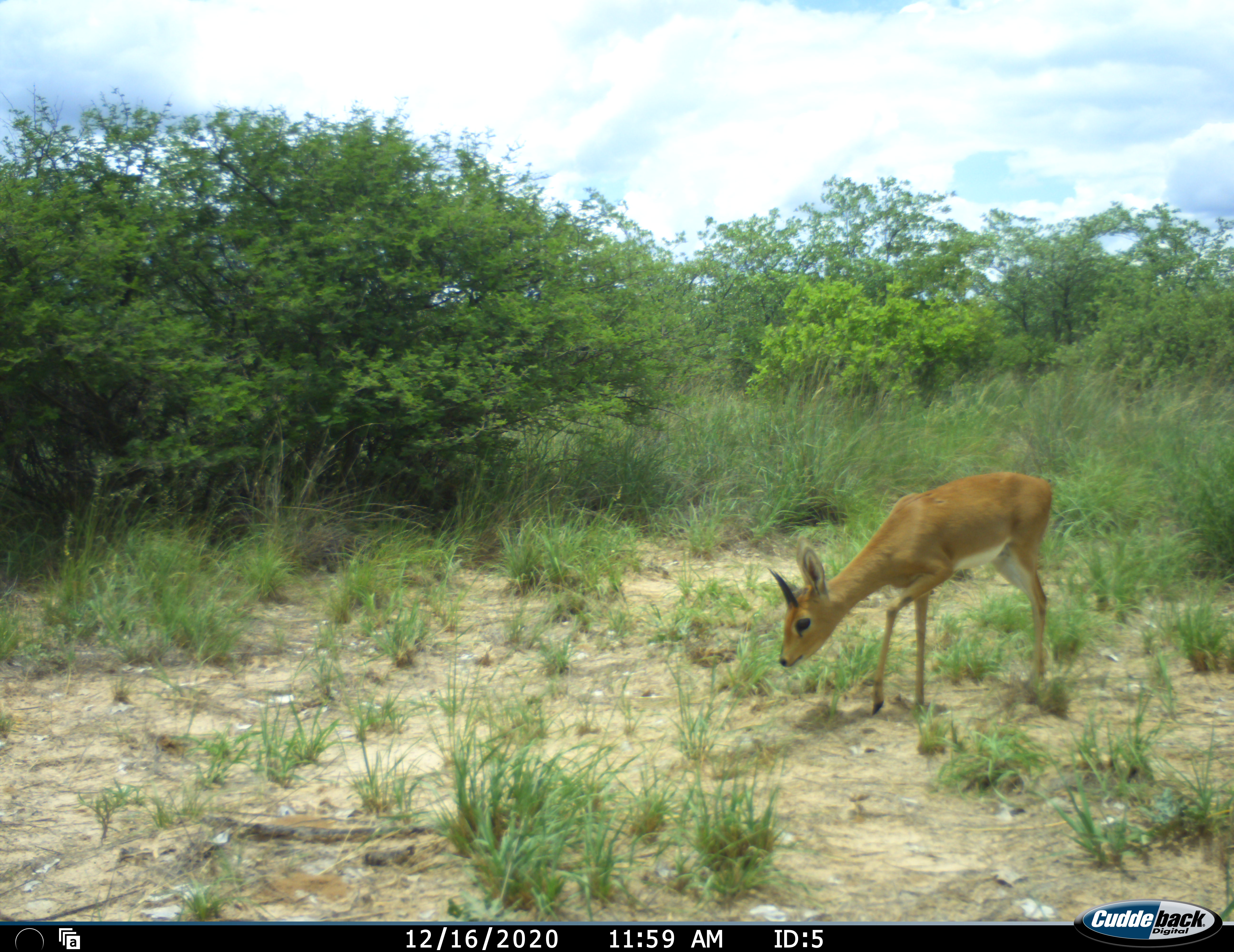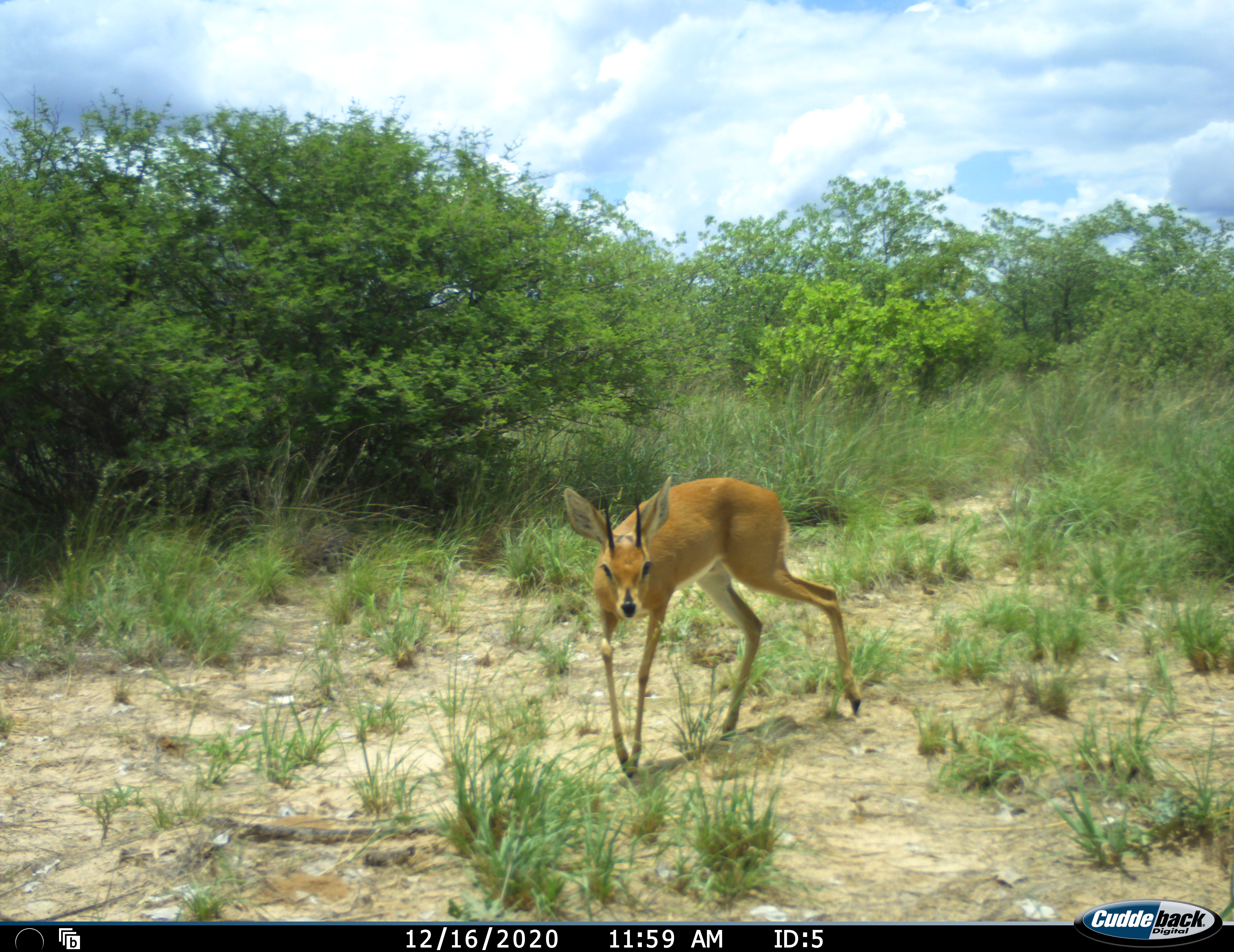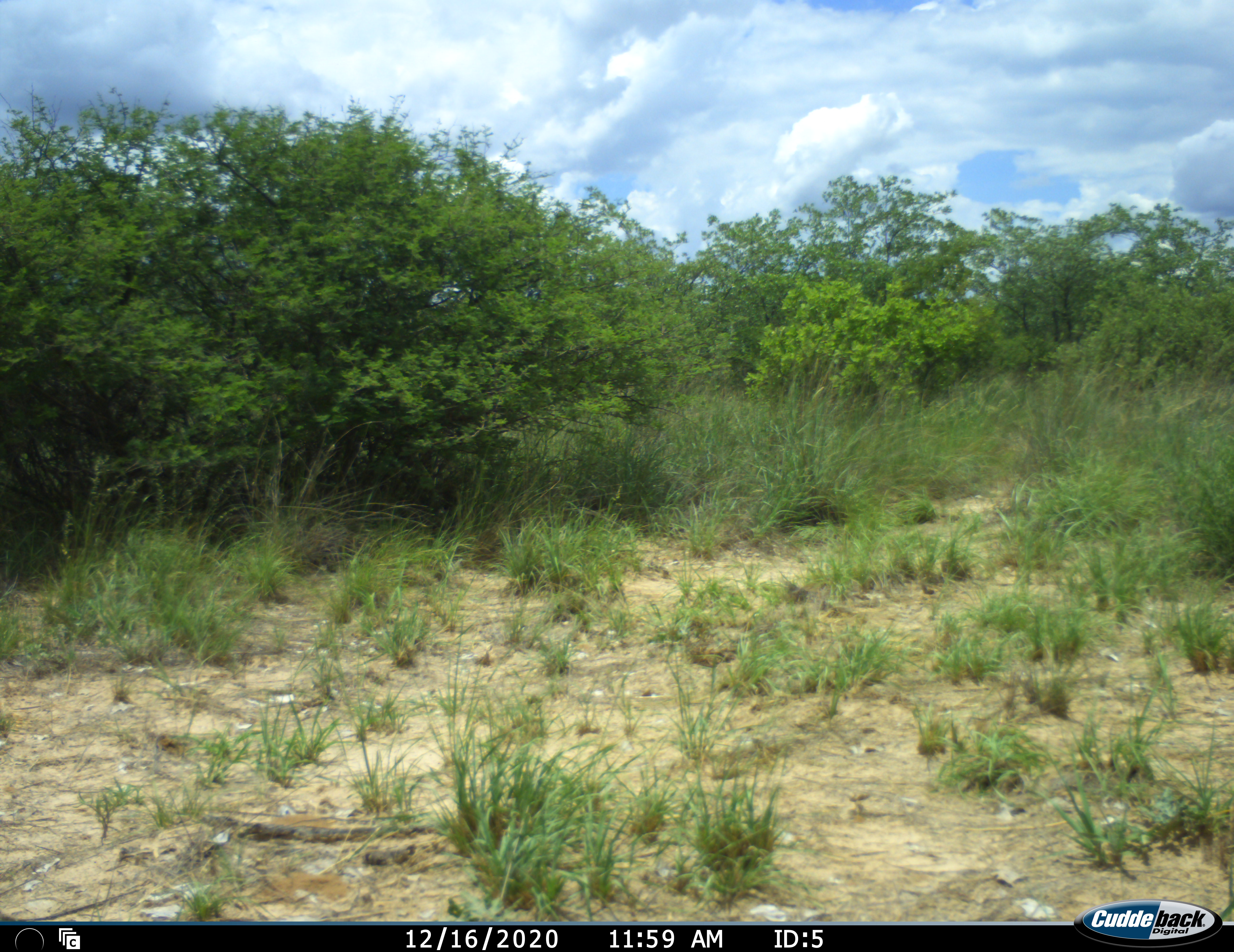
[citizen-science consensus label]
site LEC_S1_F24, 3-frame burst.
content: unidentified animal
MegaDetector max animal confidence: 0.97